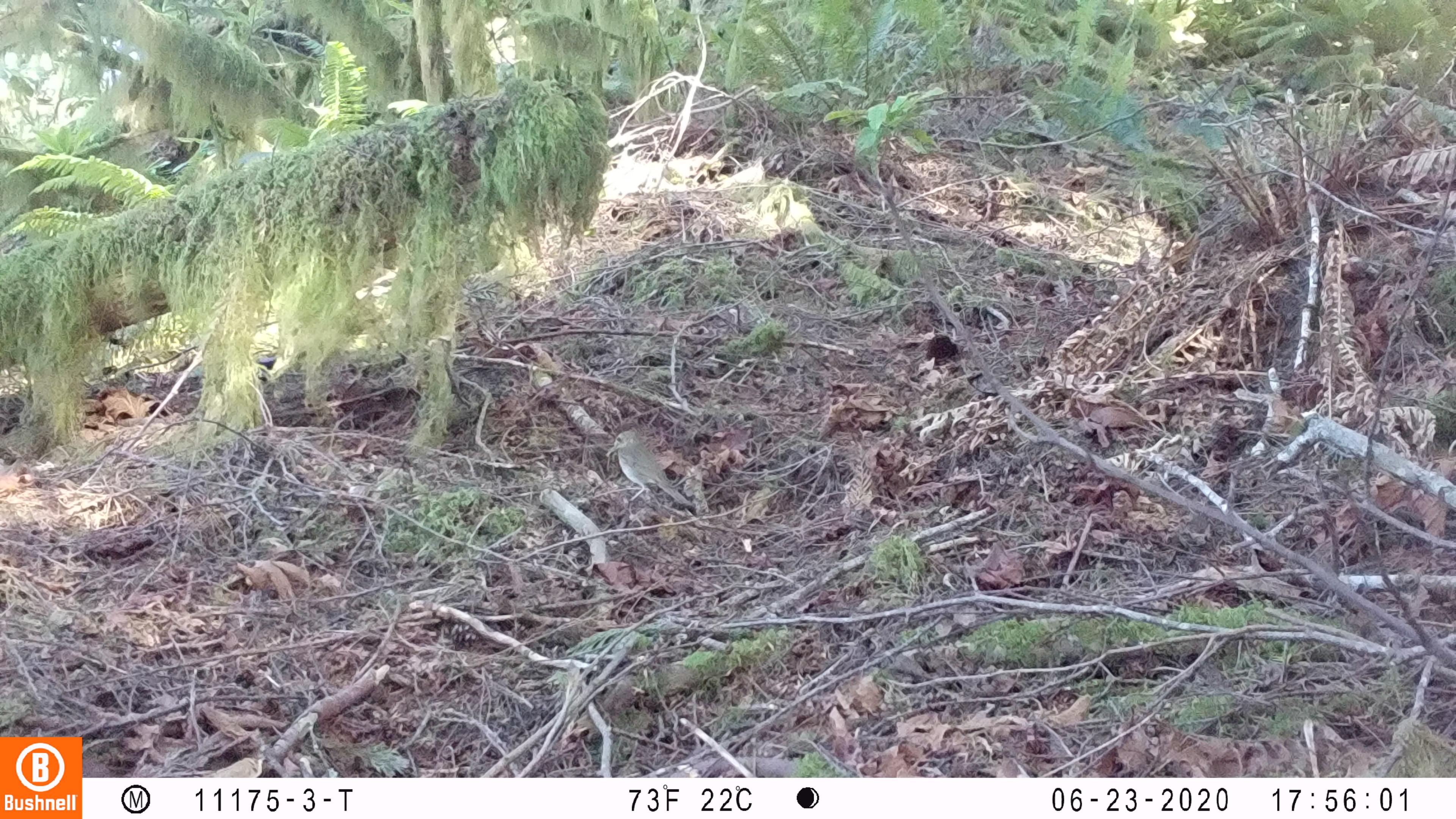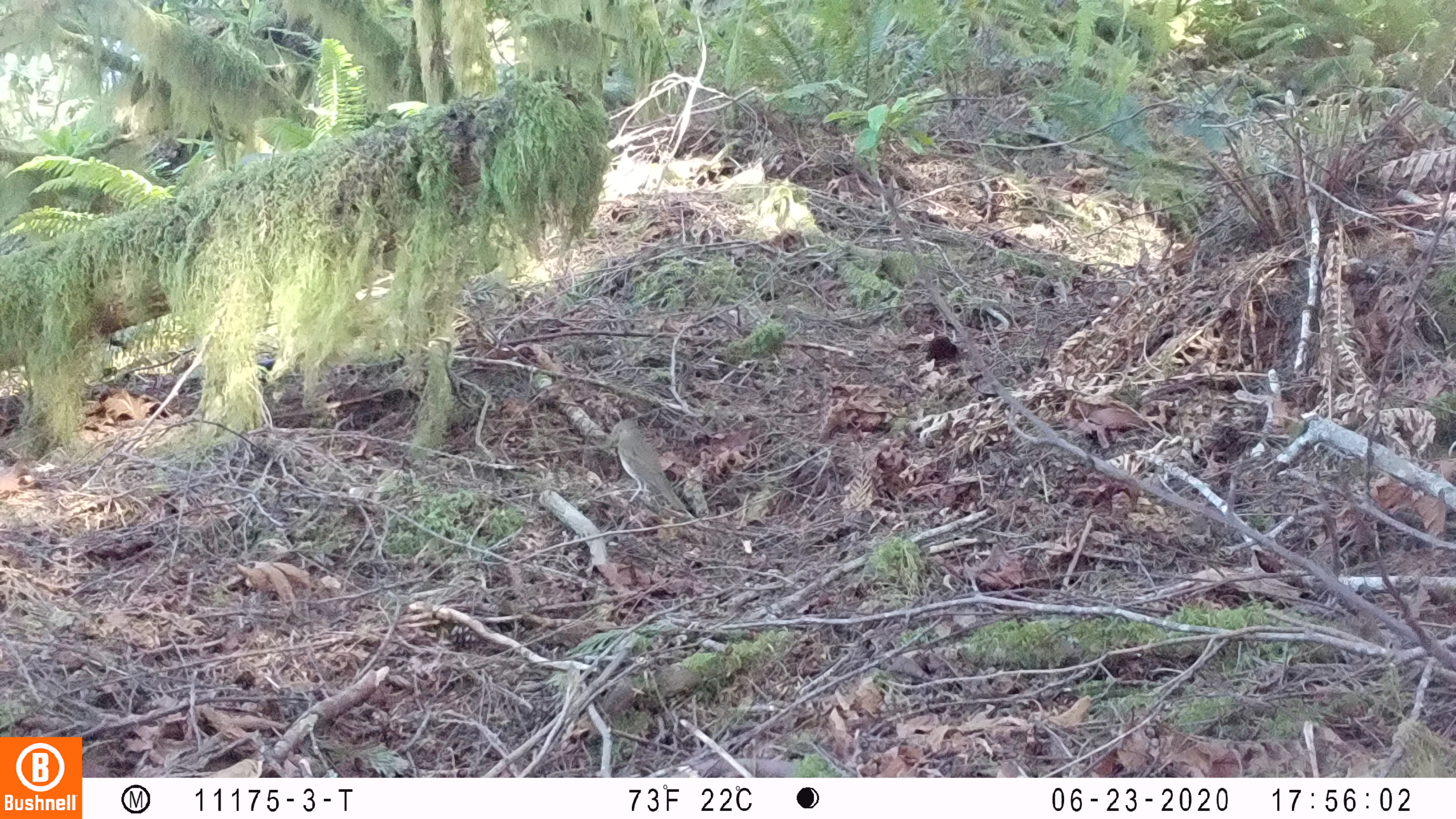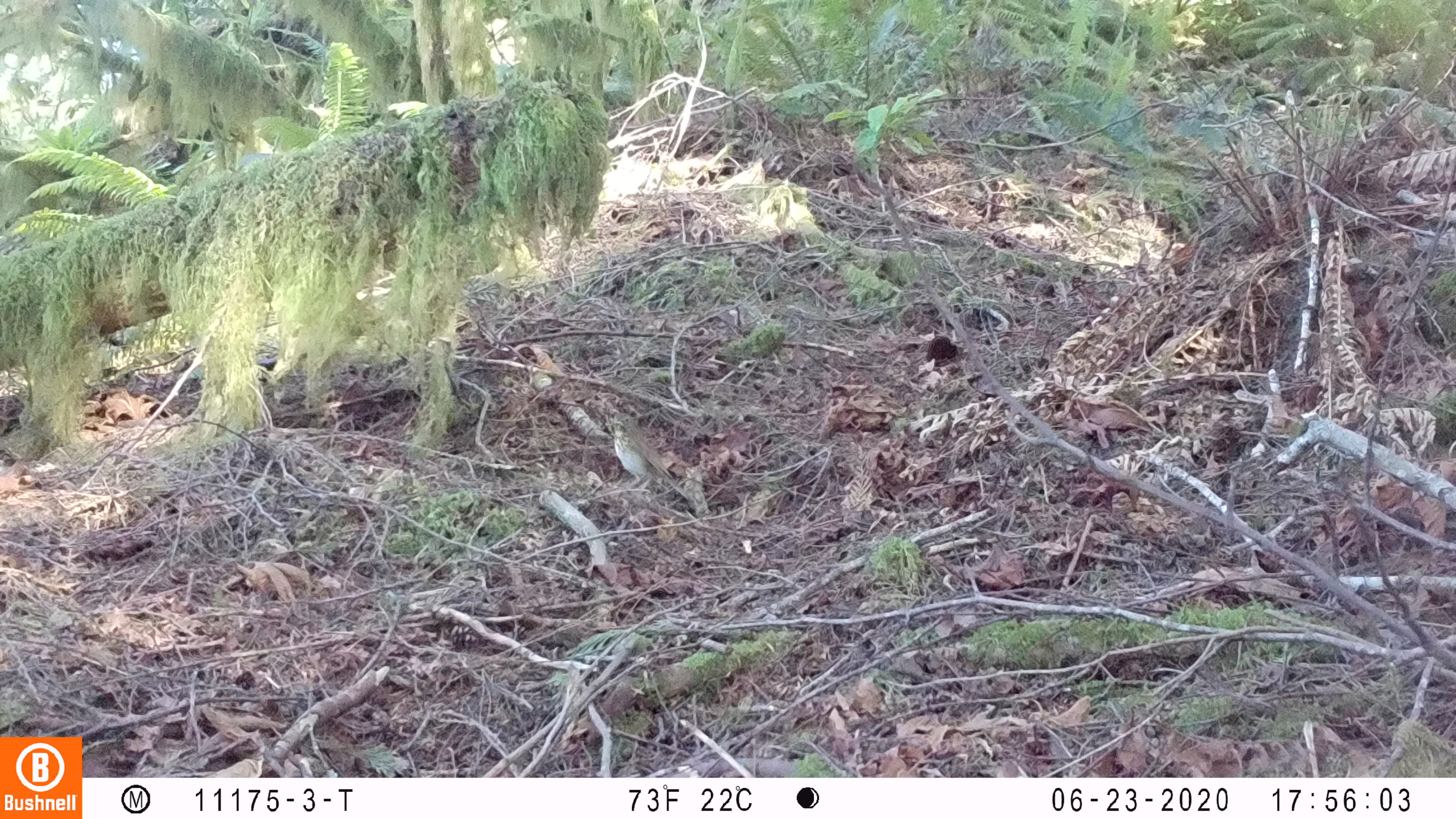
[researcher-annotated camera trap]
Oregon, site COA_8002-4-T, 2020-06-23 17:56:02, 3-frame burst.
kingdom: Animalia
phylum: Chordata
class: Aves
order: Passeriformes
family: Turdidae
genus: Catharus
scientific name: Catharus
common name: brown thrushes and nightingale-thrushes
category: catharus species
Catharus species (brown thrushes and nightingale-thrushes) (Catharus).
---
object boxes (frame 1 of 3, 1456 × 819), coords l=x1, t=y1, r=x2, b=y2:
catharus species: l=605, t=416, r=704, b=529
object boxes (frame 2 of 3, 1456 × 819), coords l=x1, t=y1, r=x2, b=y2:
catharus species: l=596, t=405, r=704, b=531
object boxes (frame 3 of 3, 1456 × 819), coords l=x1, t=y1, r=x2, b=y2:
catharus species: l=597, t=400, r=704, b=514